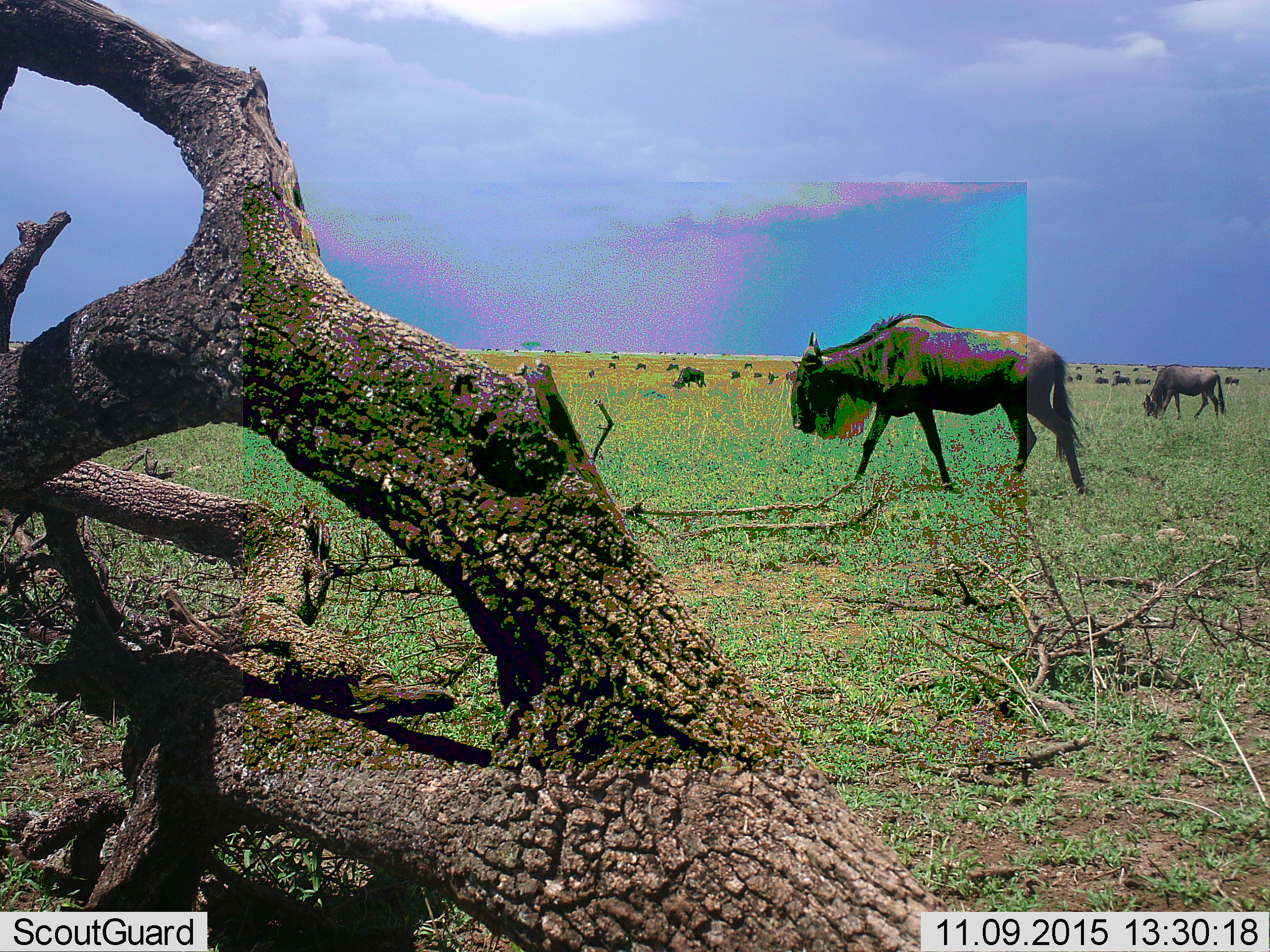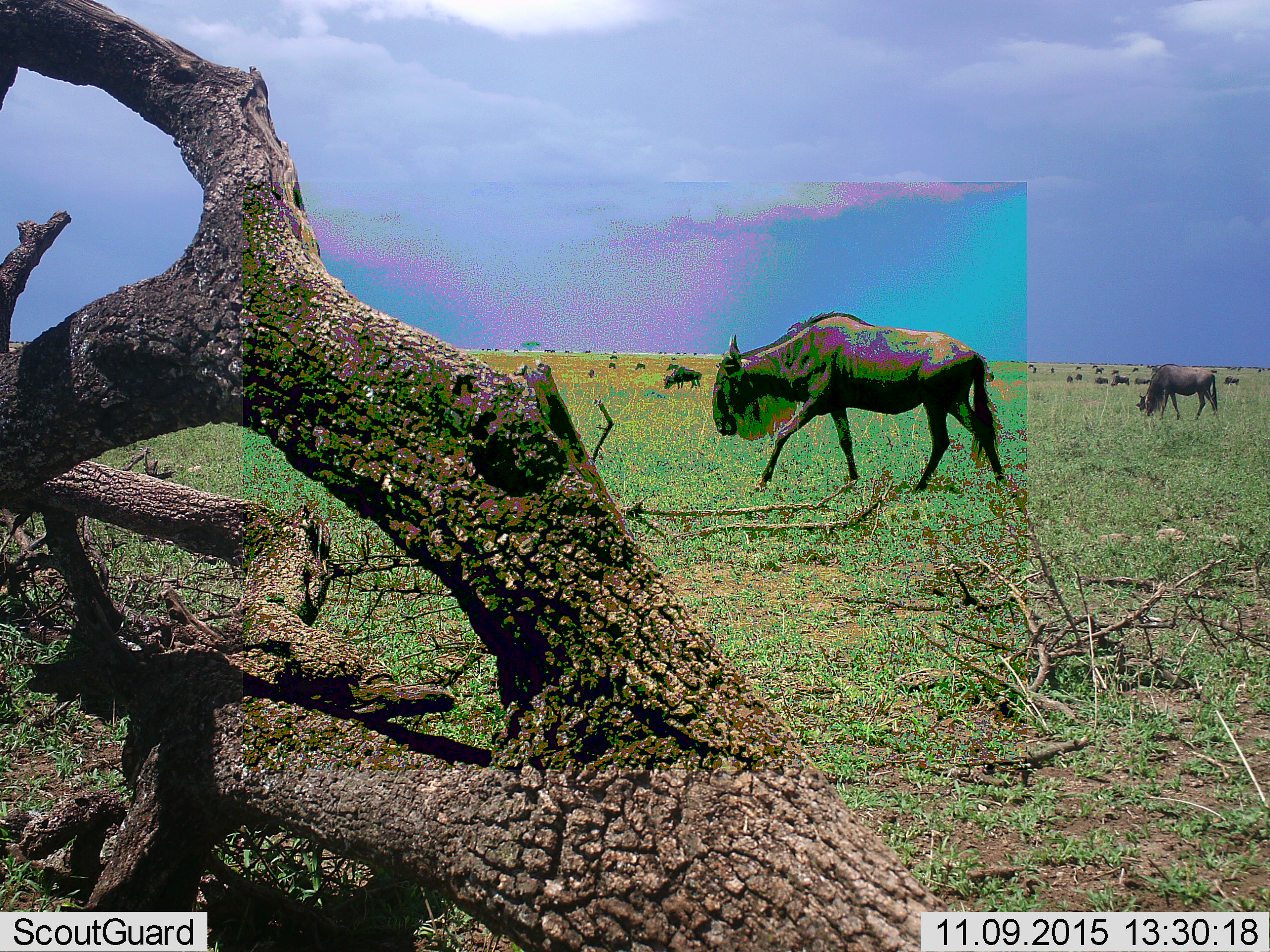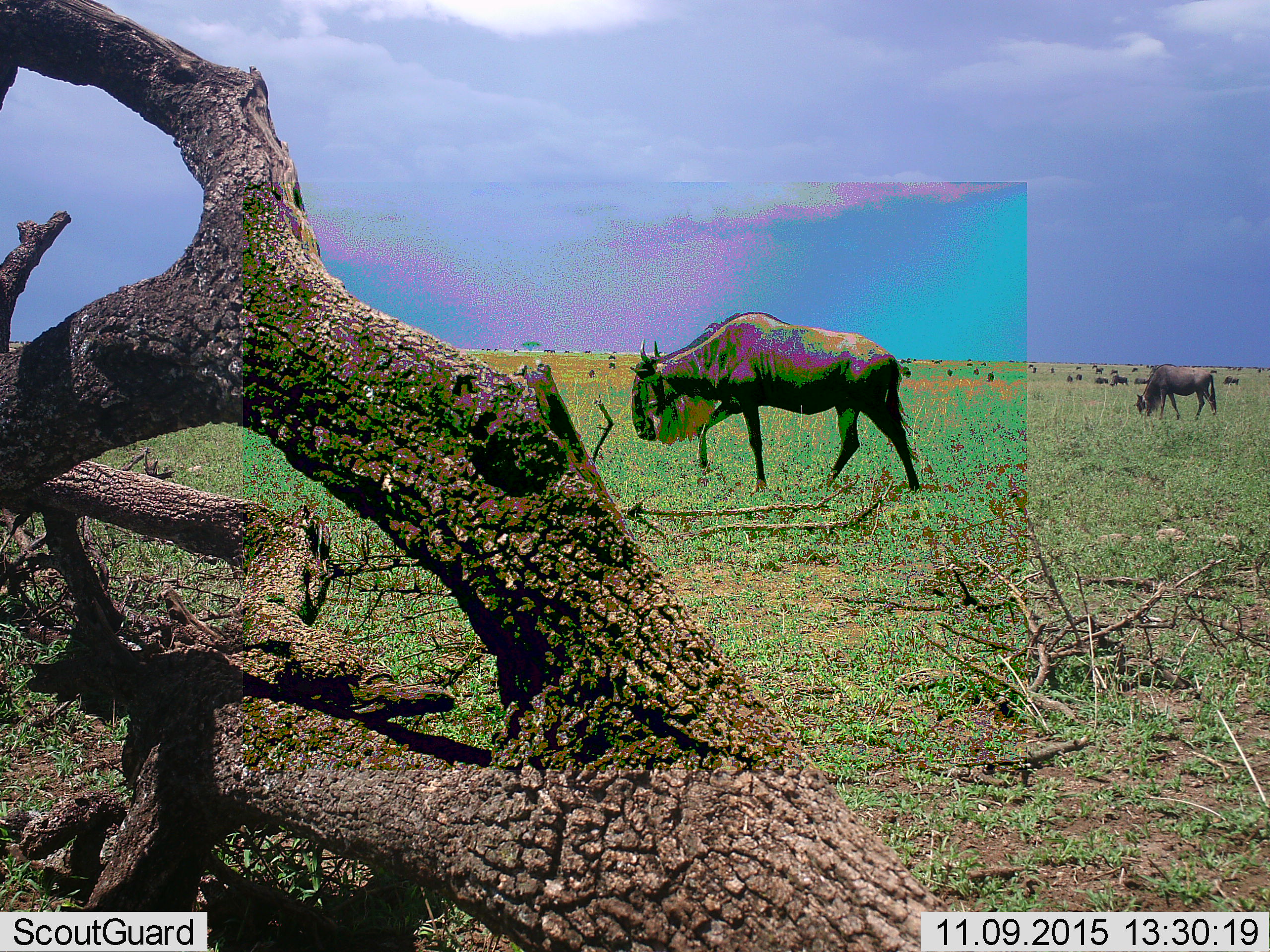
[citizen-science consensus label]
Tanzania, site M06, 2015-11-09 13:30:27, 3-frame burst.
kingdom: Animalia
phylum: Chordata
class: Mammalia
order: Artiodactyla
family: Bovidae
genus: Connochaetes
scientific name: Connochaetes taurinus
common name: blue wildebeest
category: wildebeest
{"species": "wildebeest (blue wildebeest) (Connochaetes taurinus)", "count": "11-50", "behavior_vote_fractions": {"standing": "0%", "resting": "0%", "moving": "62%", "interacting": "0%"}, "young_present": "0%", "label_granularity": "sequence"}